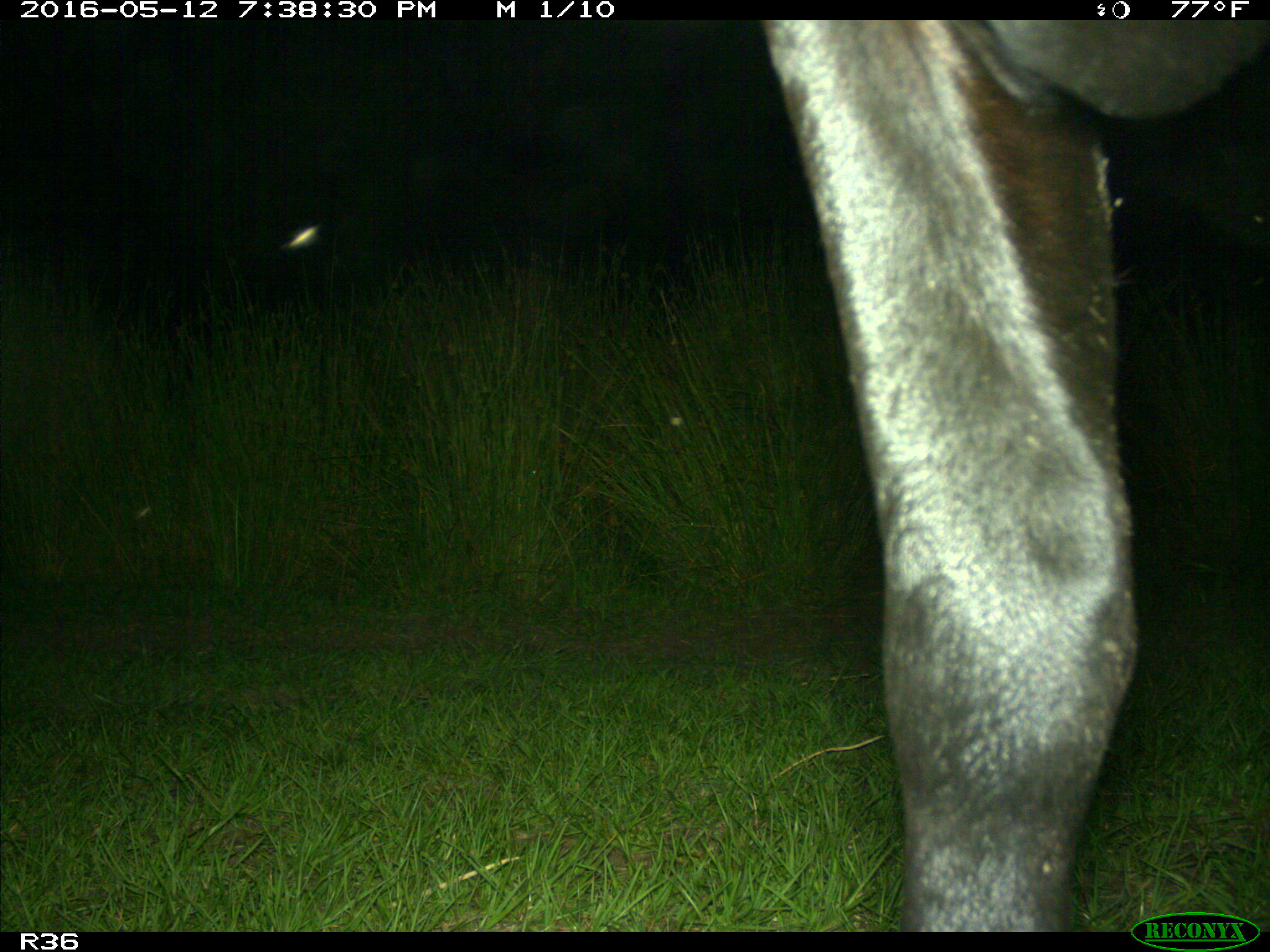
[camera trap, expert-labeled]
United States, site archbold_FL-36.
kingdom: Animalia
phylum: Chordata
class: Mammalia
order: Artiodactyla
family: Bovidae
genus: Bos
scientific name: Bos taurus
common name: domestic cow